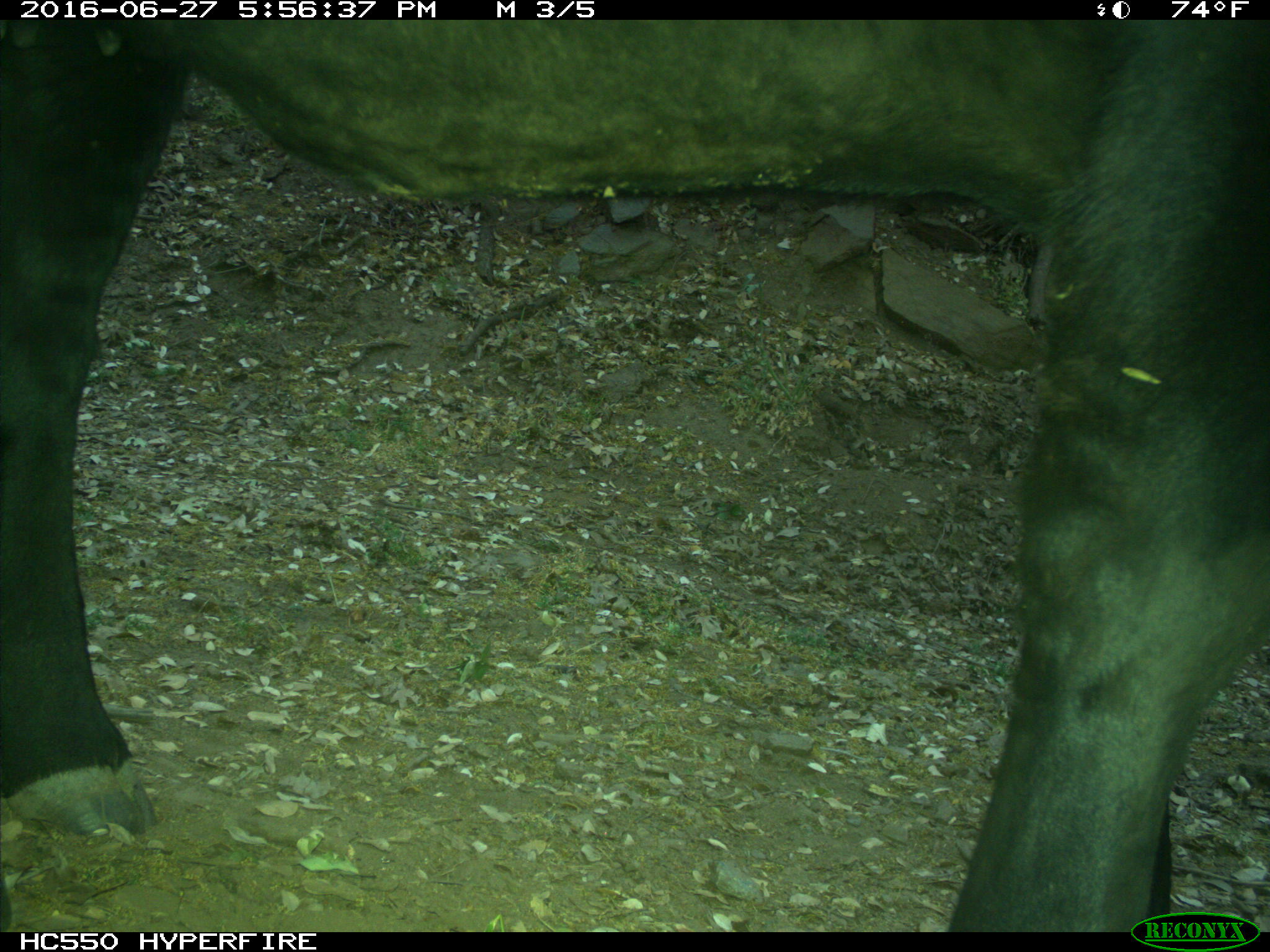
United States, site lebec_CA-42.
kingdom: Animalia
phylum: Chordata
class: Mammalia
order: Artiodactyla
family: Bovidae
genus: Bos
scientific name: Bos taurus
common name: domestic cow